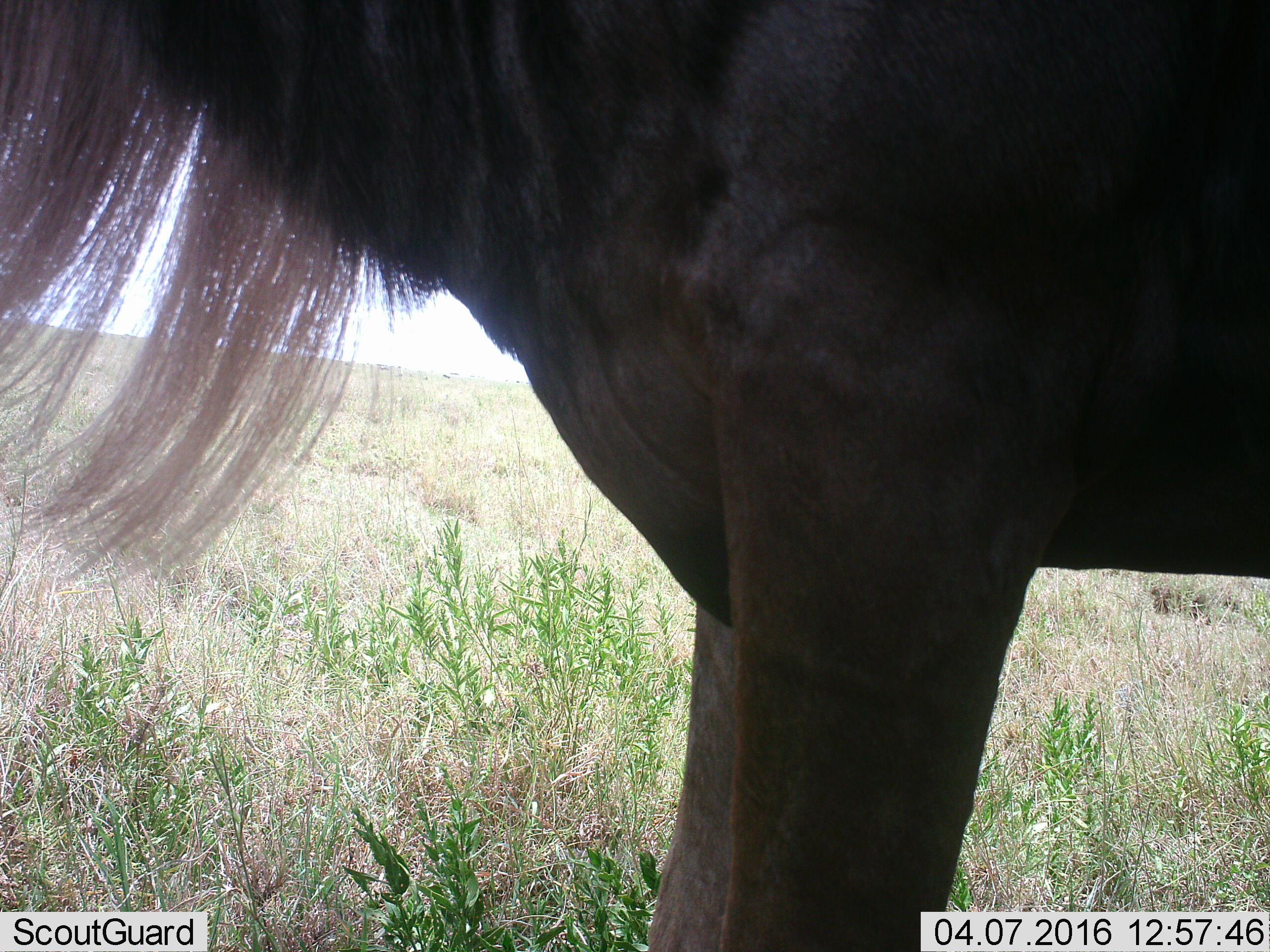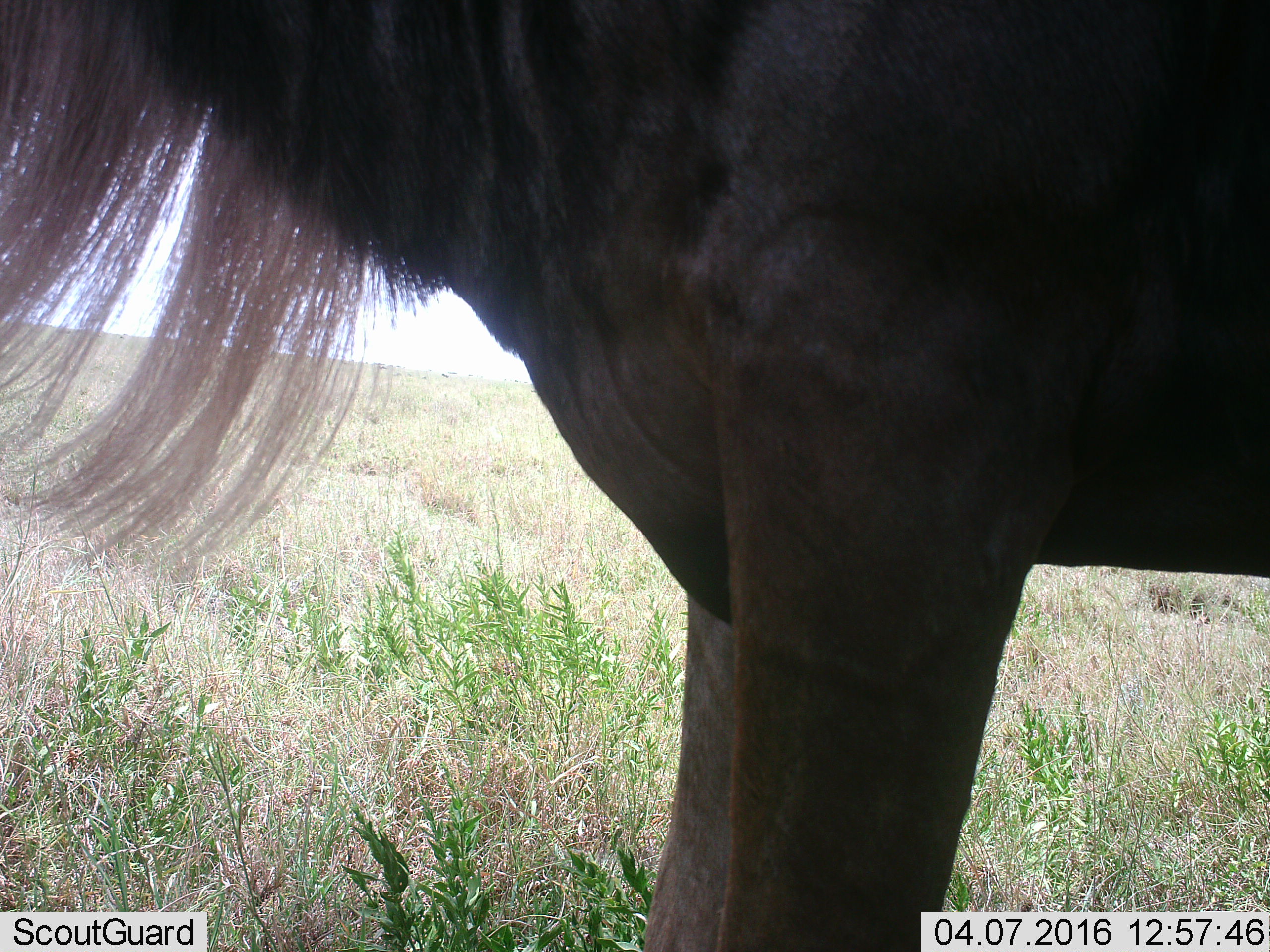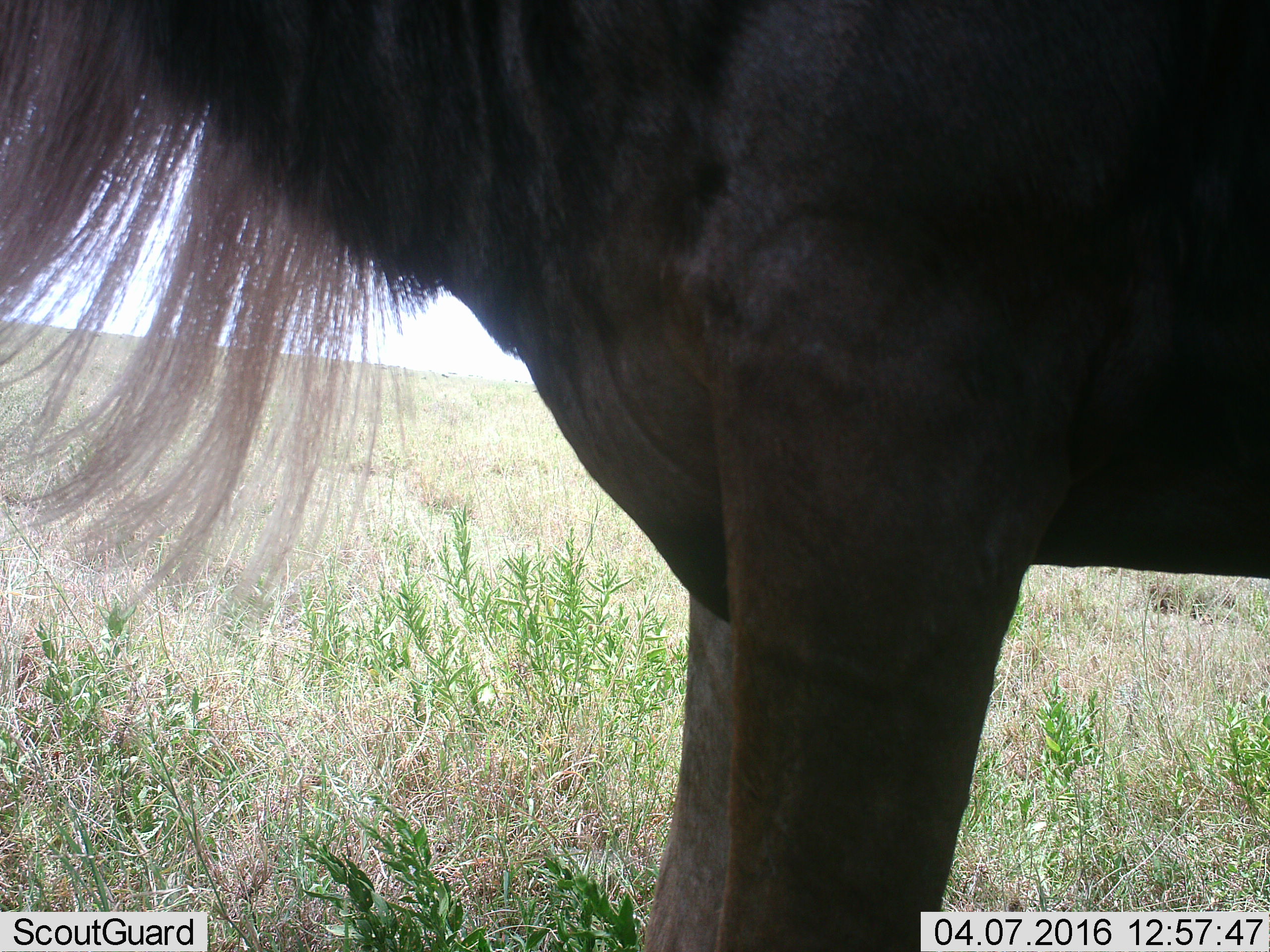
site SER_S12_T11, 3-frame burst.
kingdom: Animalia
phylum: Chordata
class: Mammalia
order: Artiodactyla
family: Bovidae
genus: Connochaetes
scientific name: Connochaetes taurinus taurinus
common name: blue wildebeest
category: wildebeestblue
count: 1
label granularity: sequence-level